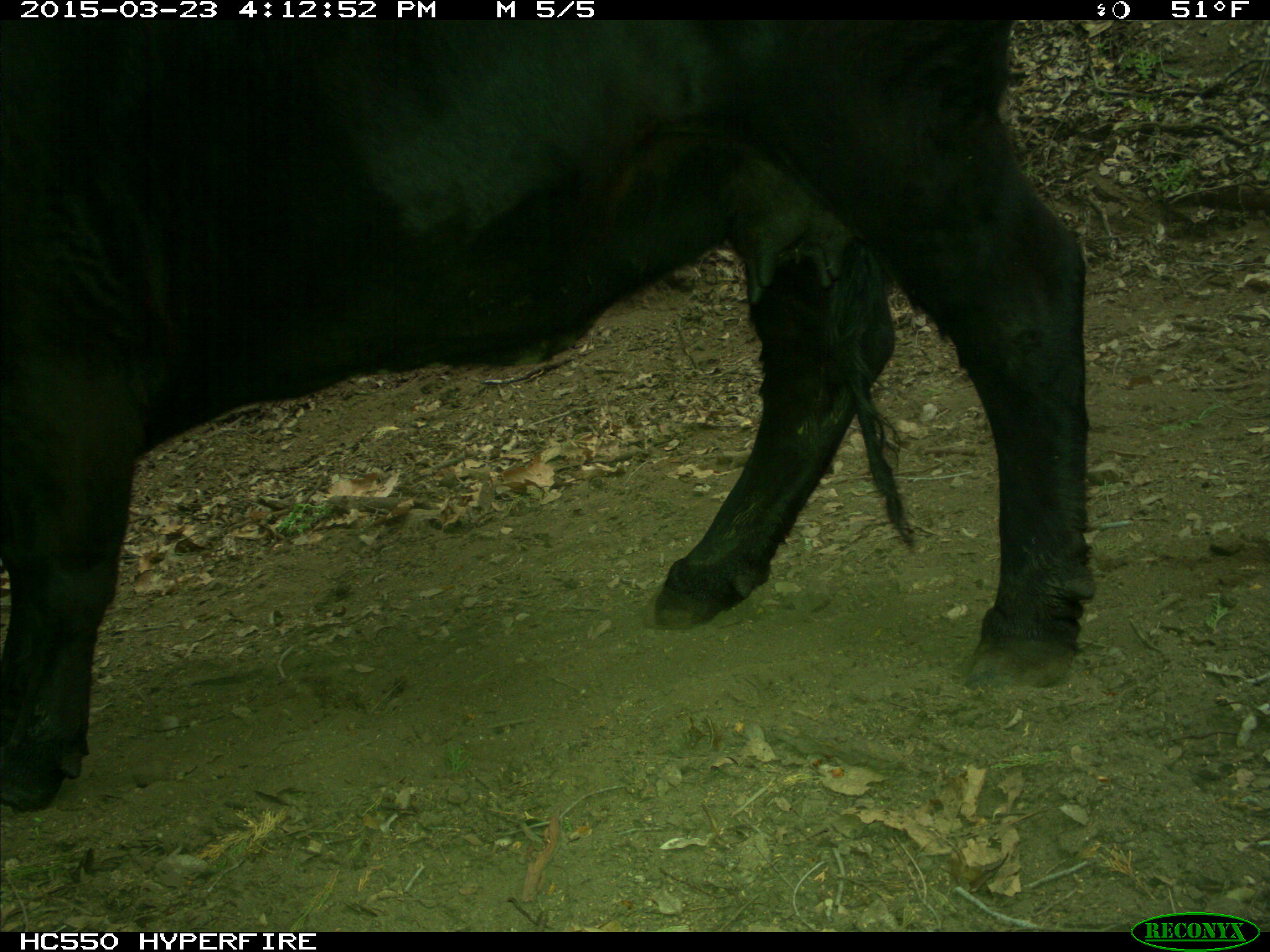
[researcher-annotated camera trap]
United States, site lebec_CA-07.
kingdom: Animalia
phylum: Chordata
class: Mammalia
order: Artiodactyla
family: Bovidae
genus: Bos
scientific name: Bos taurus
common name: domestic cow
Bos taurus (domestic cow).